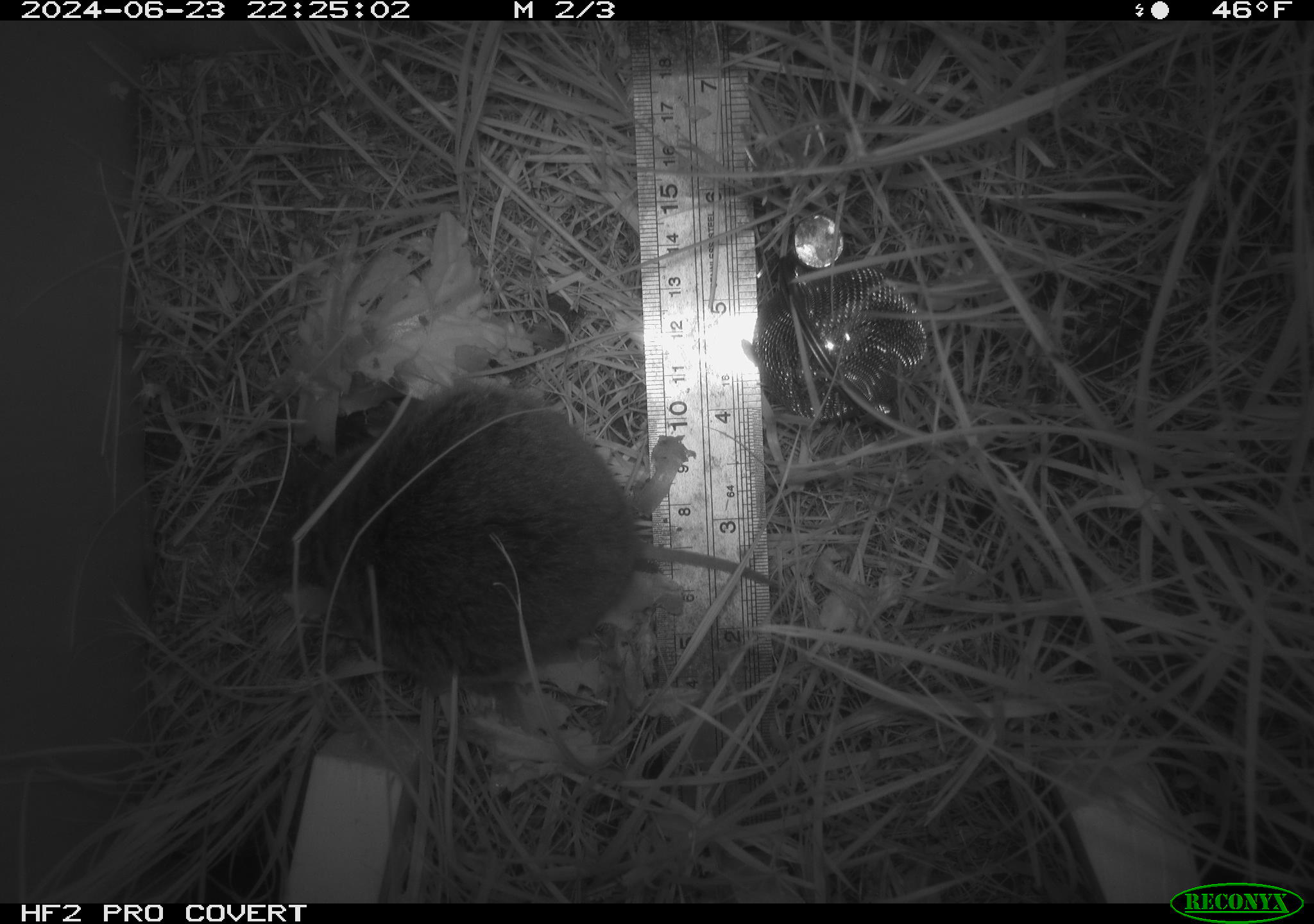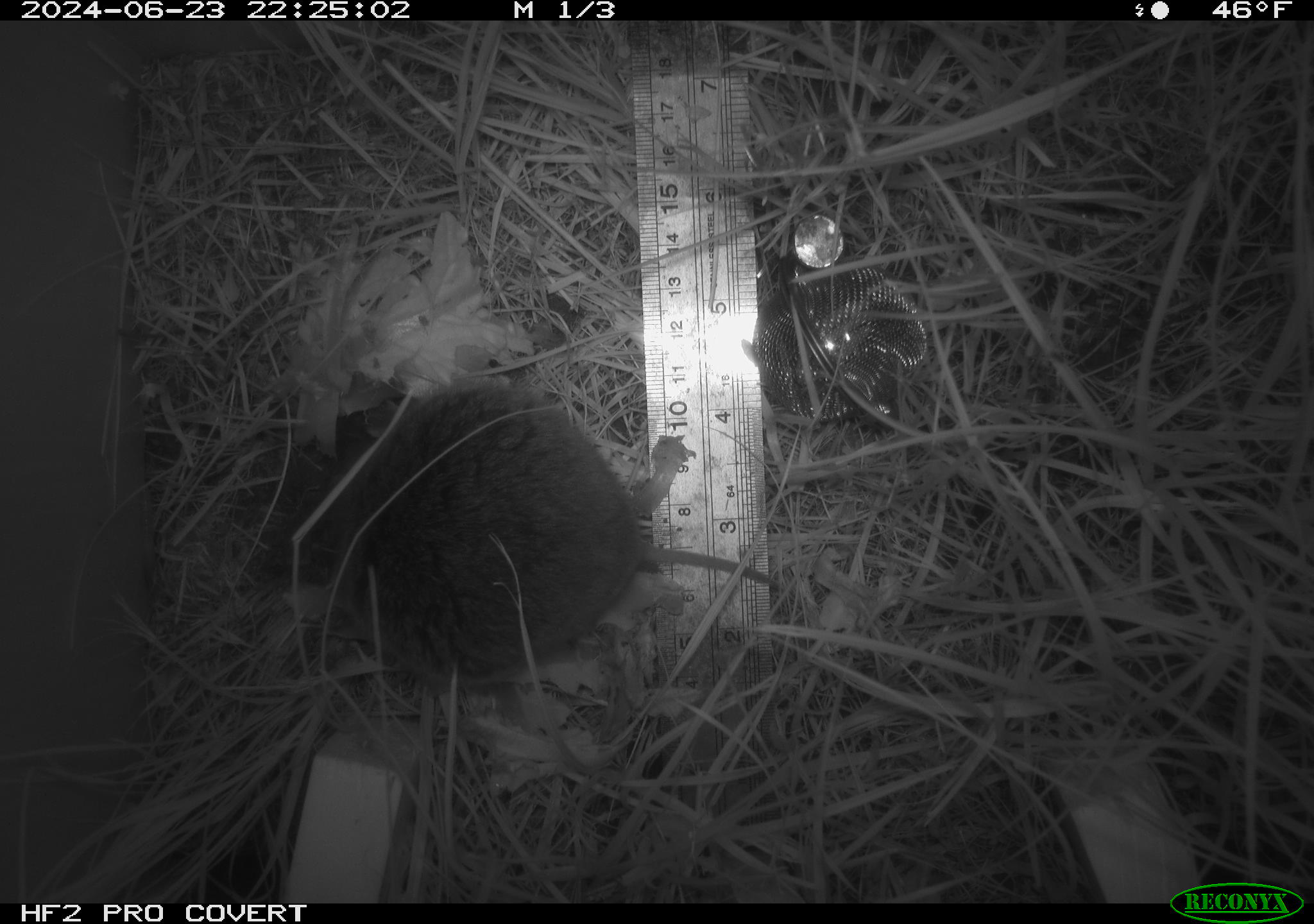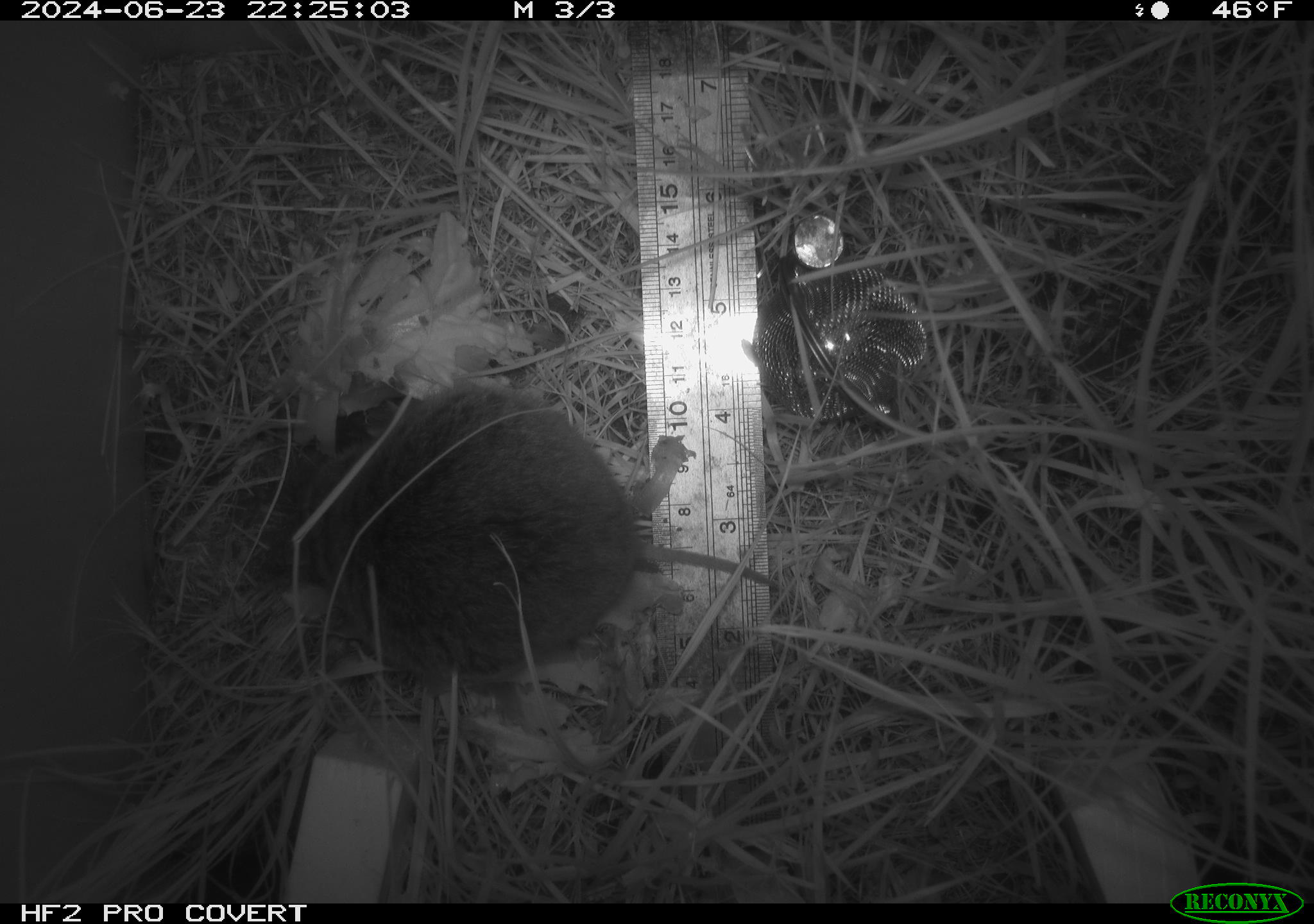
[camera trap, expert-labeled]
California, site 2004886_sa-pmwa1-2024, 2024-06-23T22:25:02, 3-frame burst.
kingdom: Animalia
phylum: Chordata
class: Mammalia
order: Rodentia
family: Cricetidae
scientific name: Arvicolinae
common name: voles, lemmings, and muskrats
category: arvicolinae subfamily